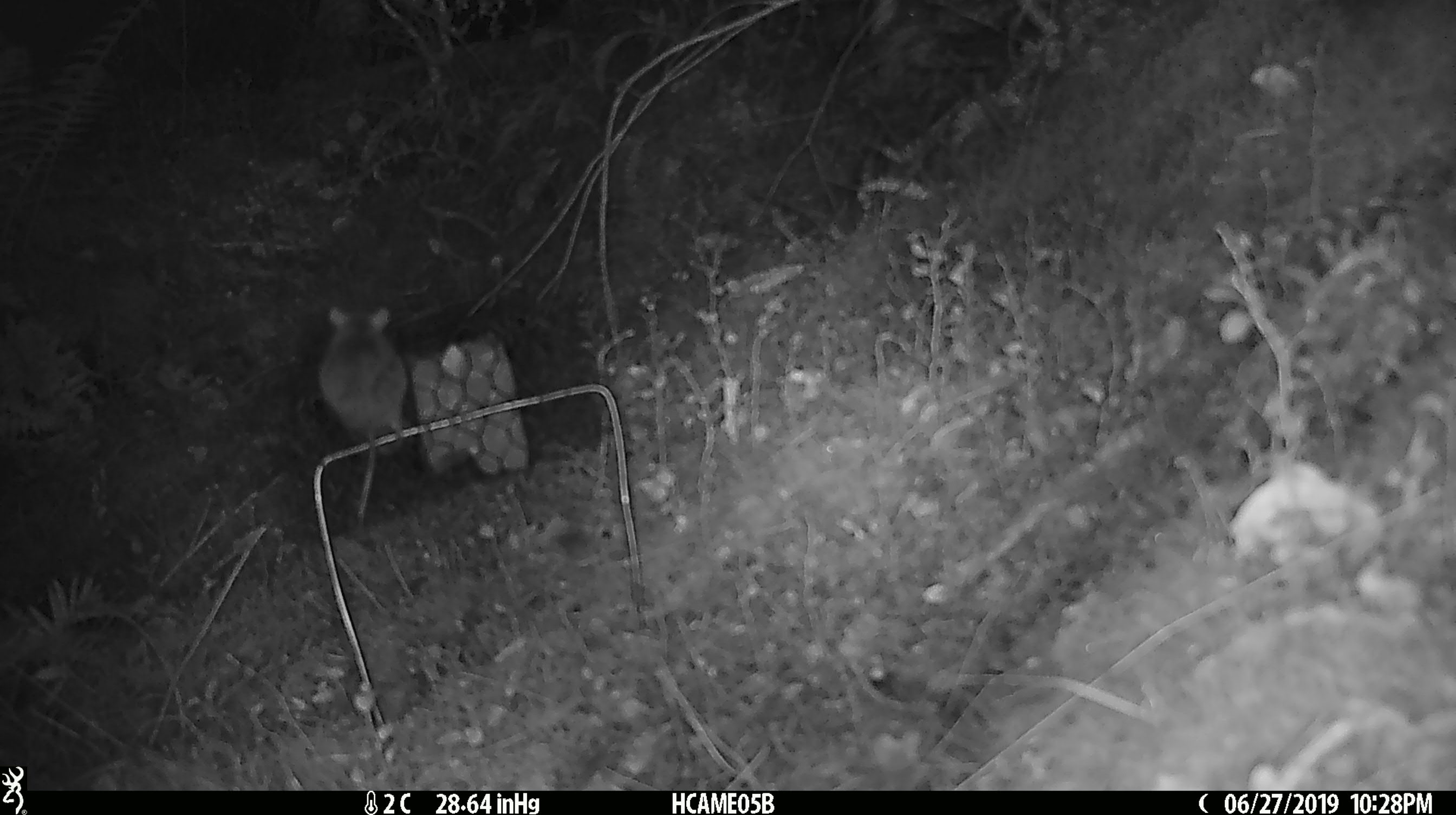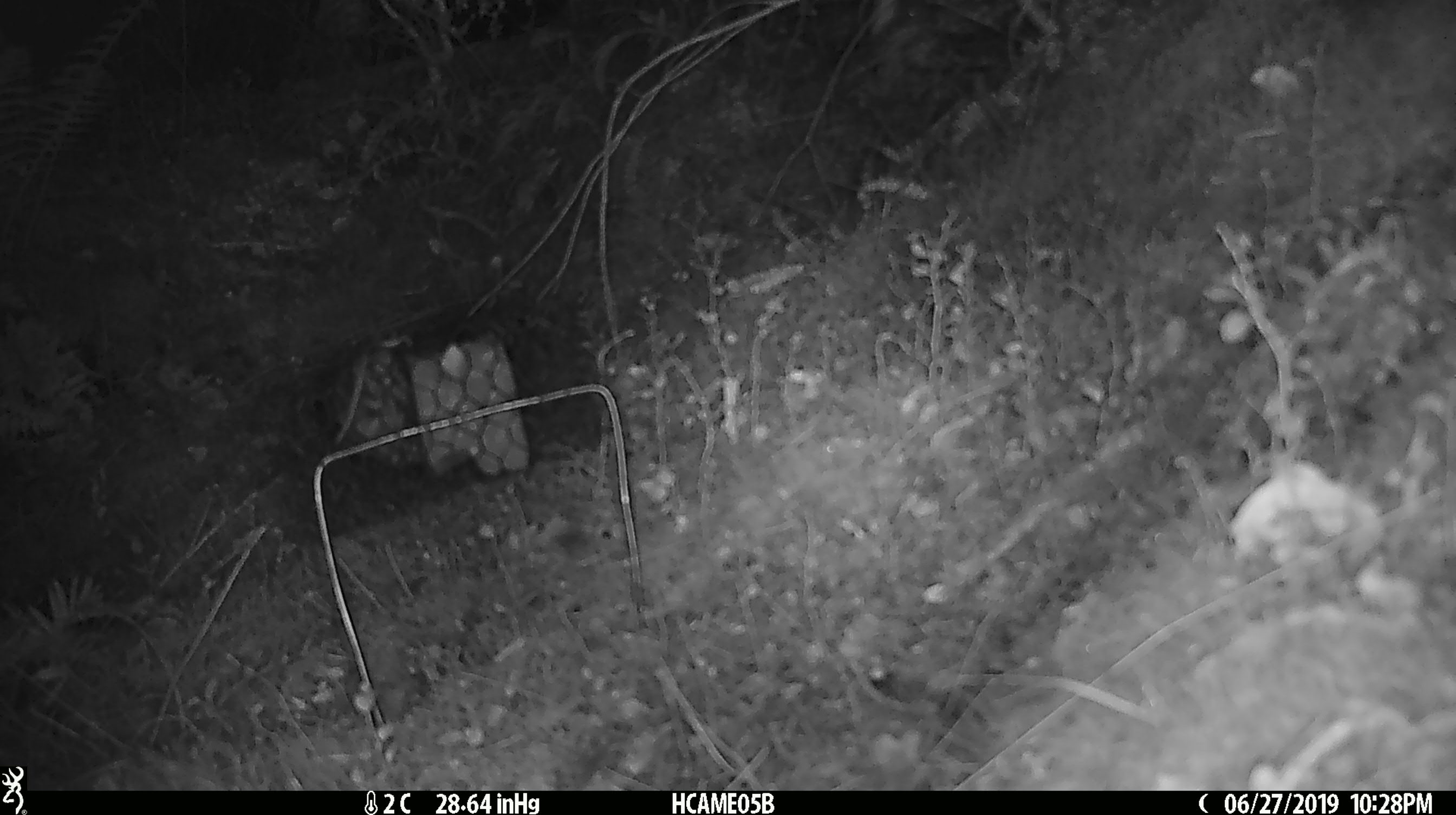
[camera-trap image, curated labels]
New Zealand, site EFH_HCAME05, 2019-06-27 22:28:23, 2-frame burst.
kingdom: Animalia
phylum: Chordata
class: Mammalia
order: Rodentia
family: Muridae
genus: Mus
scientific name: Mus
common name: mouse